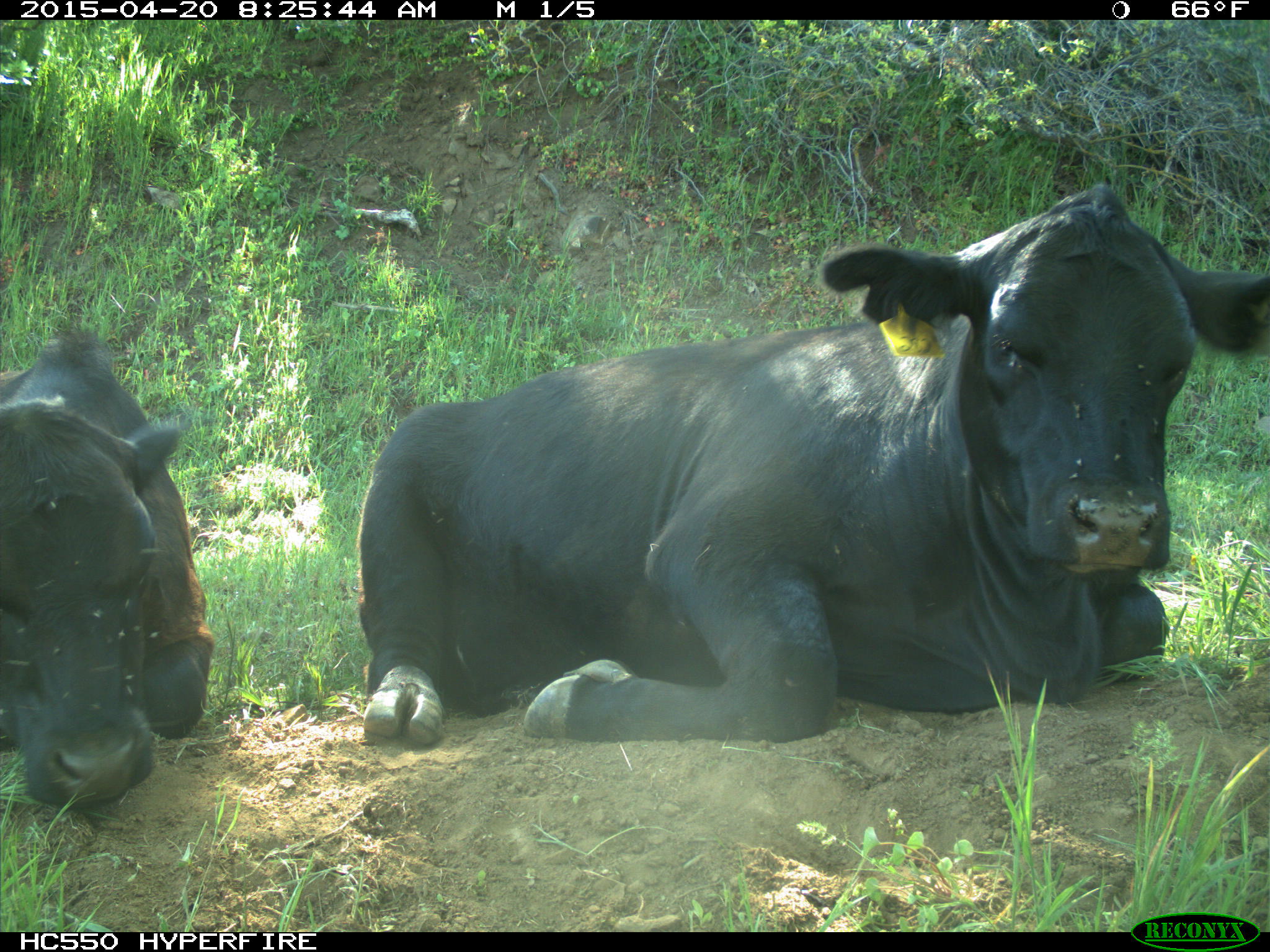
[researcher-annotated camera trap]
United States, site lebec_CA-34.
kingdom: Animalia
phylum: Chordata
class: Mammalia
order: Artiodactyla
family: Bovidae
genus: Bos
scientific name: Bos taurus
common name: domestic cow